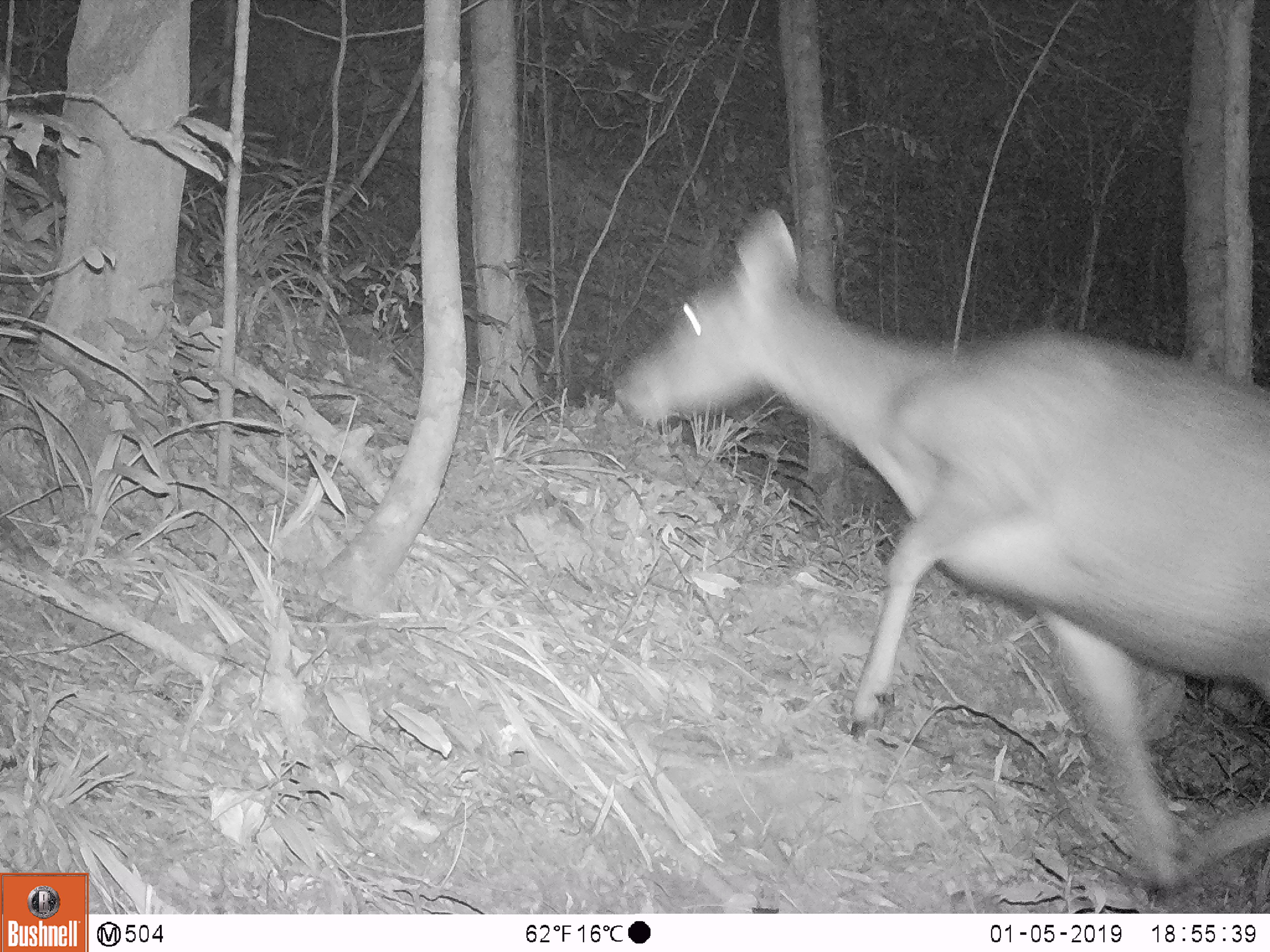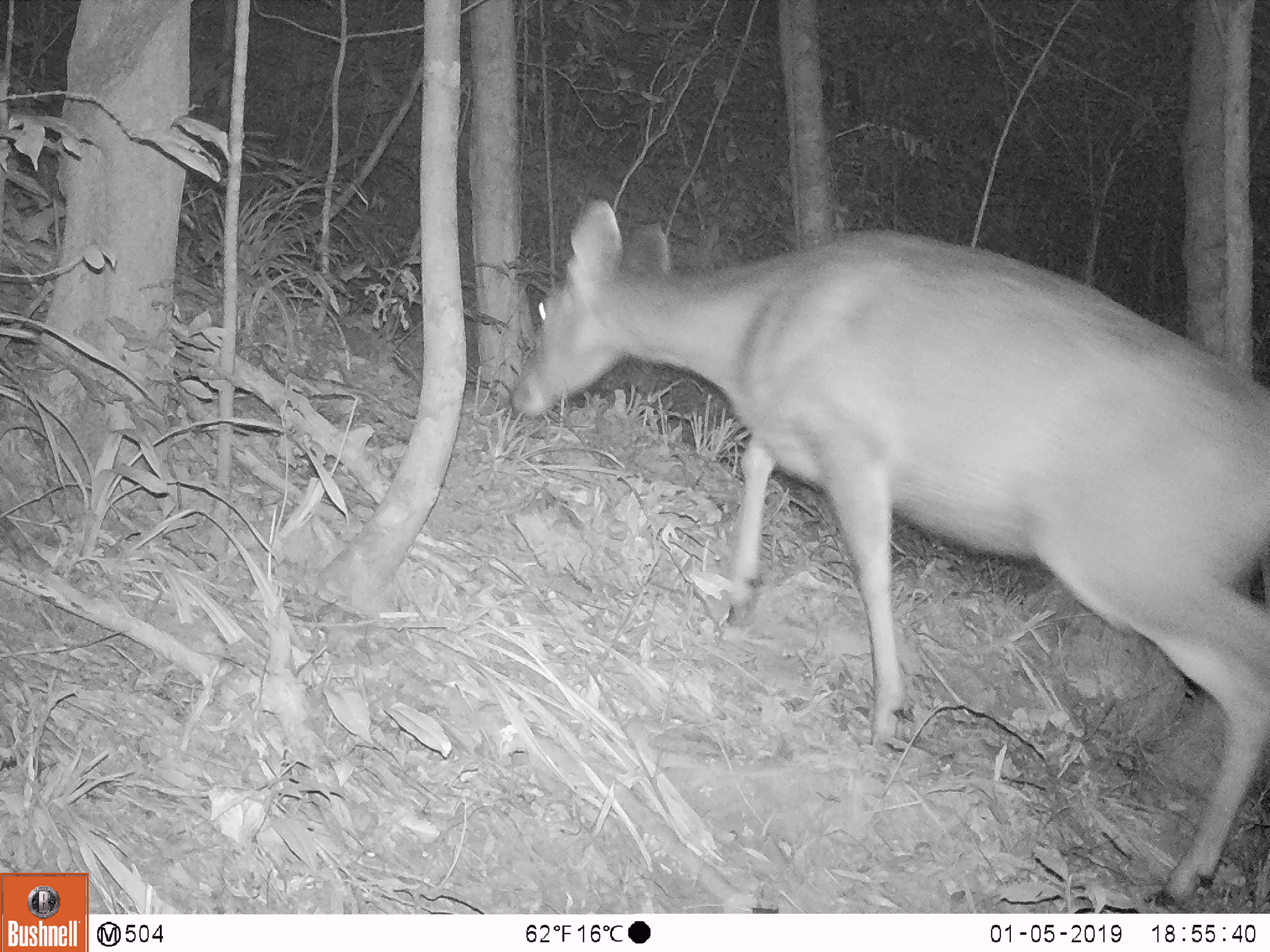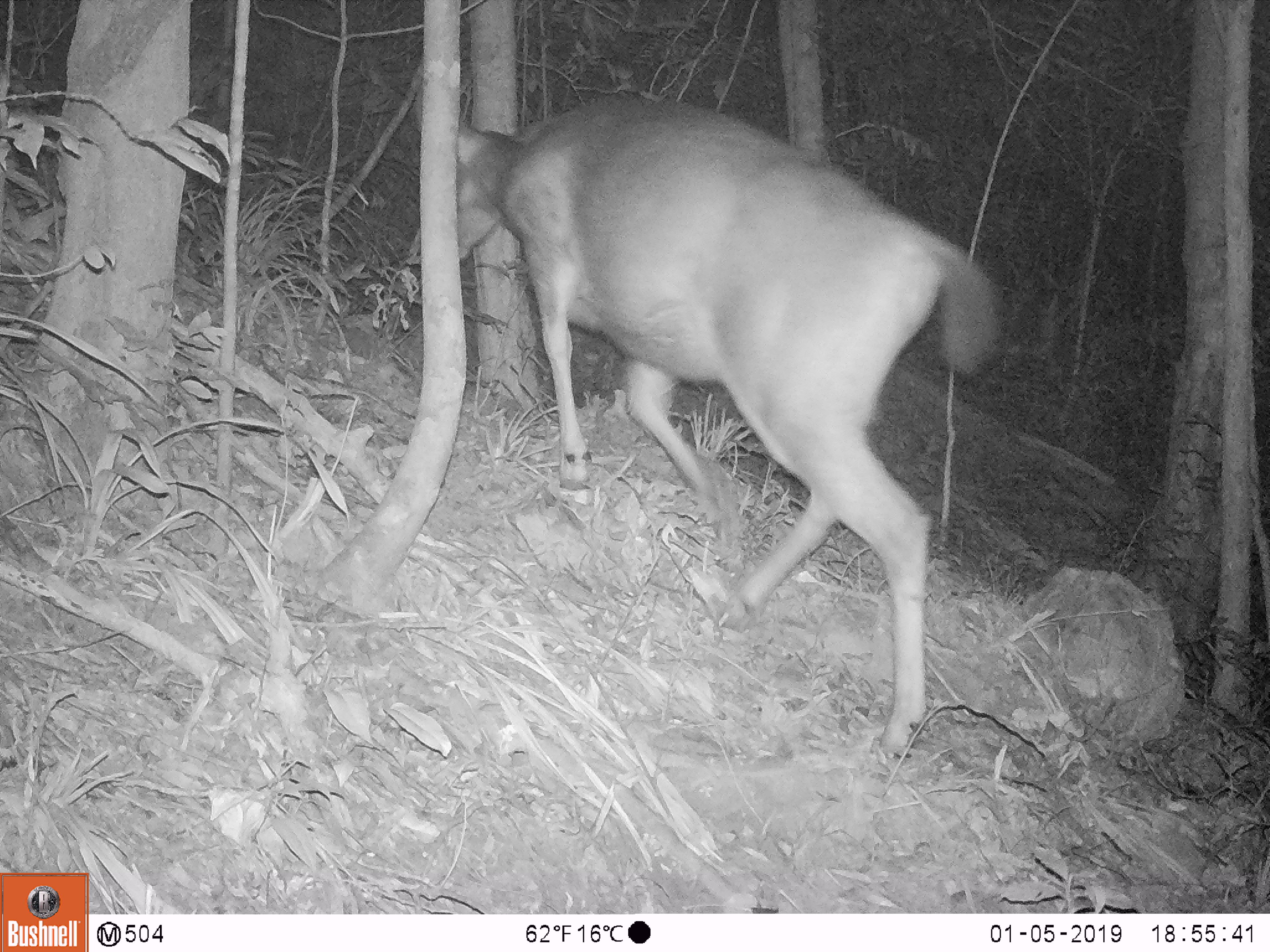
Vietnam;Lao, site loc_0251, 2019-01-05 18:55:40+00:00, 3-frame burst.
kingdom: Animalia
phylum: Chordata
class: Mammalia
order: Artiodactyla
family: Cervidae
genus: Rusa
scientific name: Rusa unicolor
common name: sambar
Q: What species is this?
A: Sambar (Rusa unicolor).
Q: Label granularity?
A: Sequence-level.